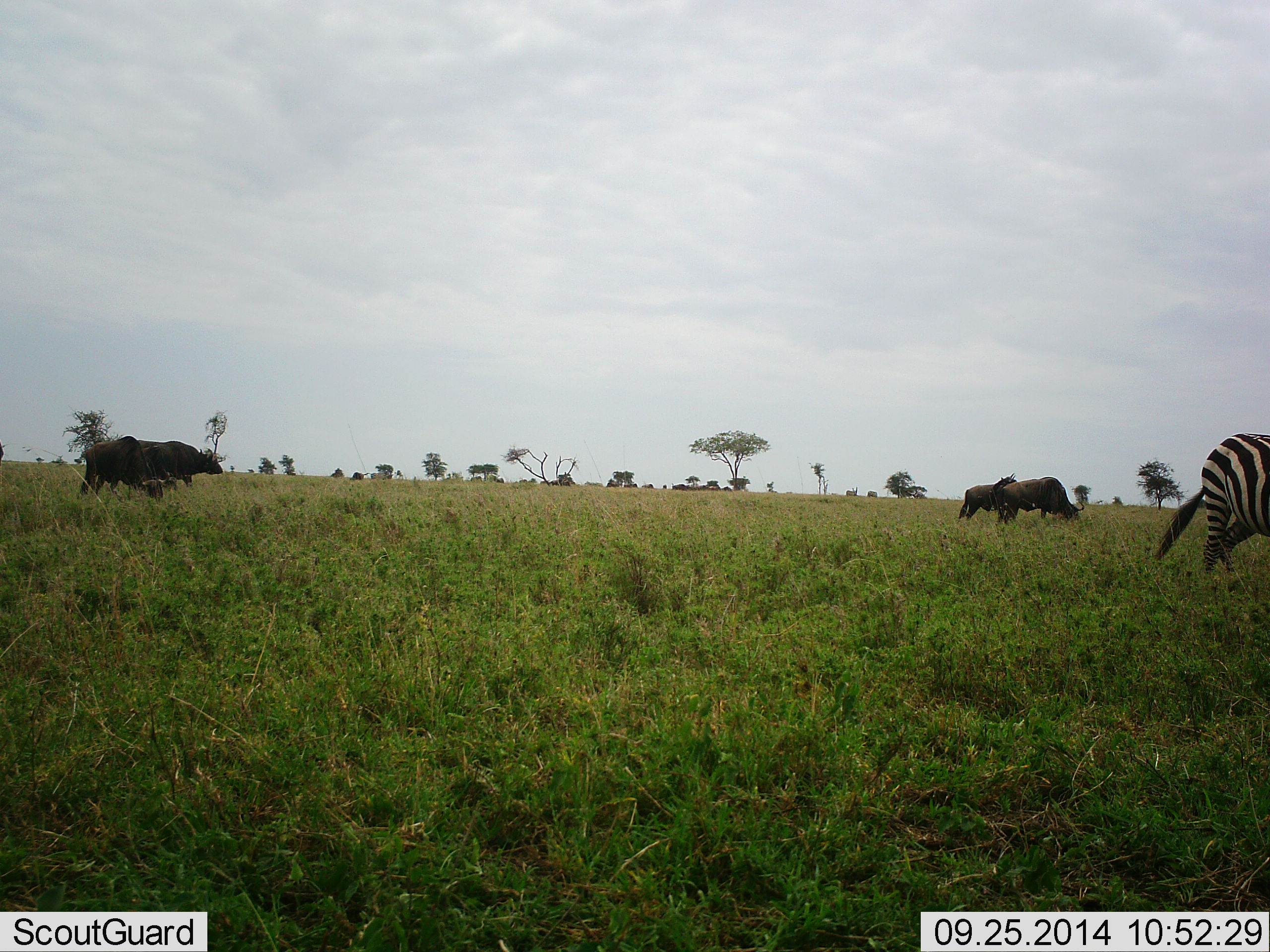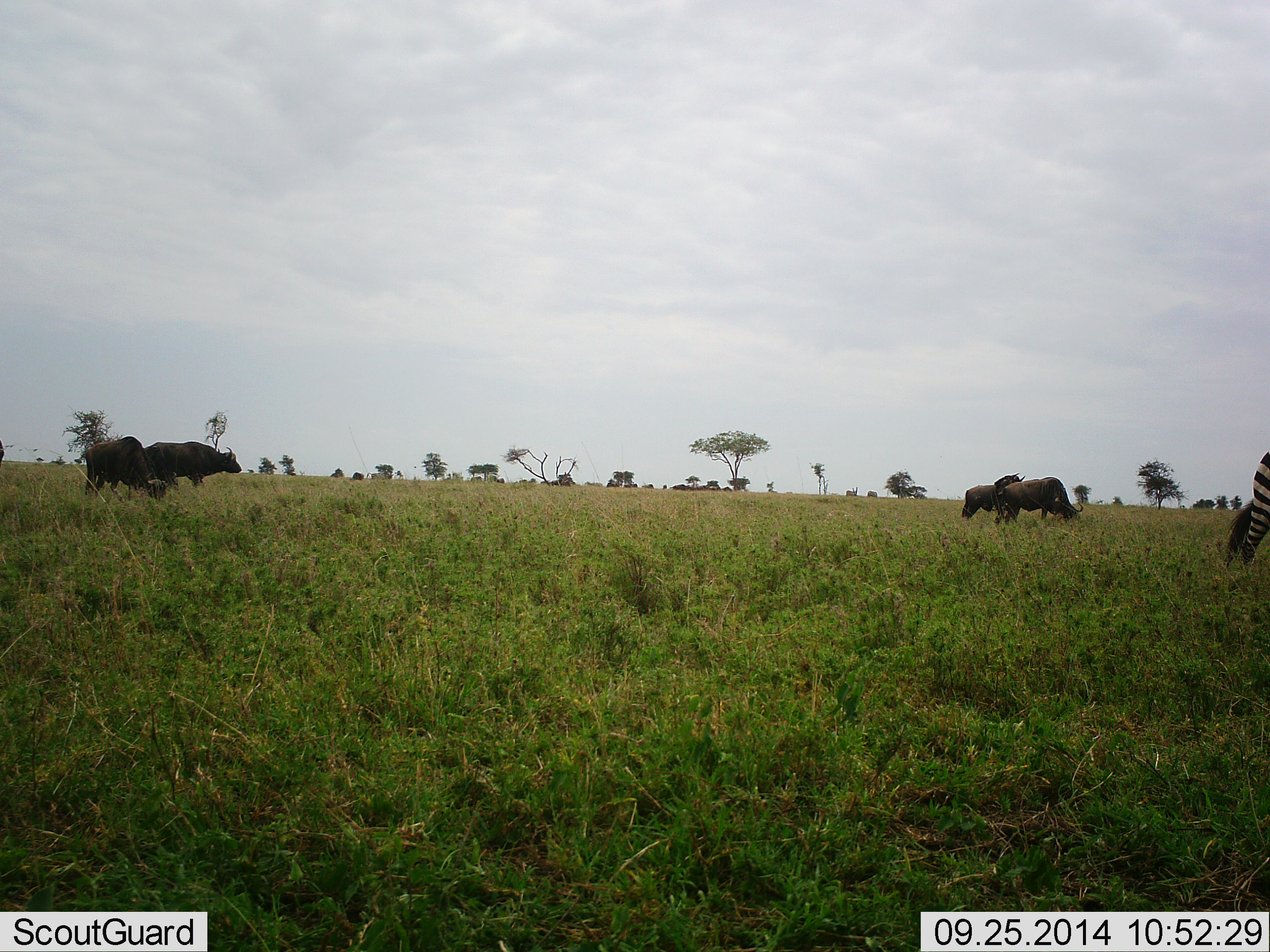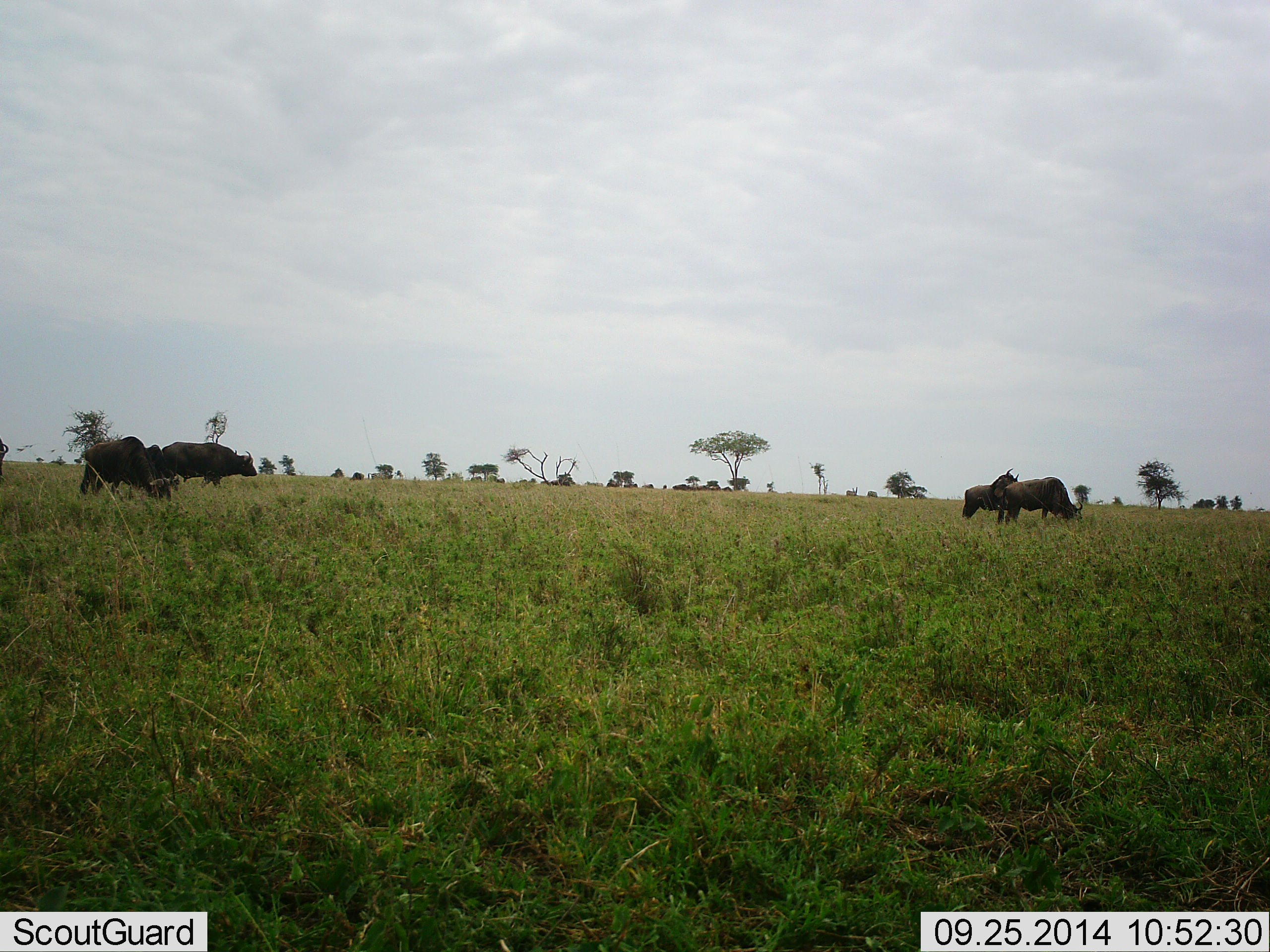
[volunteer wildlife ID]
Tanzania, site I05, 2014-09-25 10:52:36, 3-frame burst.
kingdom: Animalia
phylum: Chordata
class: Mammalia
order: Artiodactyla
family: Bovidae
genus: Syncerus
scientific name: Syncerus caffer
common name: cape buffalo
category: buffalo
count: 4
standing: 47%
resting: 0%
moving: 29%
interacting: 6%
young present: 0%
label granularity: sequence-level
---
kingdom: Animalia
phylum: Chordata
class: Mammalia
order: Perissodactyla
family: Equidae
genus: Equus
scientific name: Equus quagga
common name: plains zebra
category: zebra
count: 1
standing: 11%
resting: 0%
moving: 84%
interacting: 0%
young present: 0%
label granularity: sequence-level